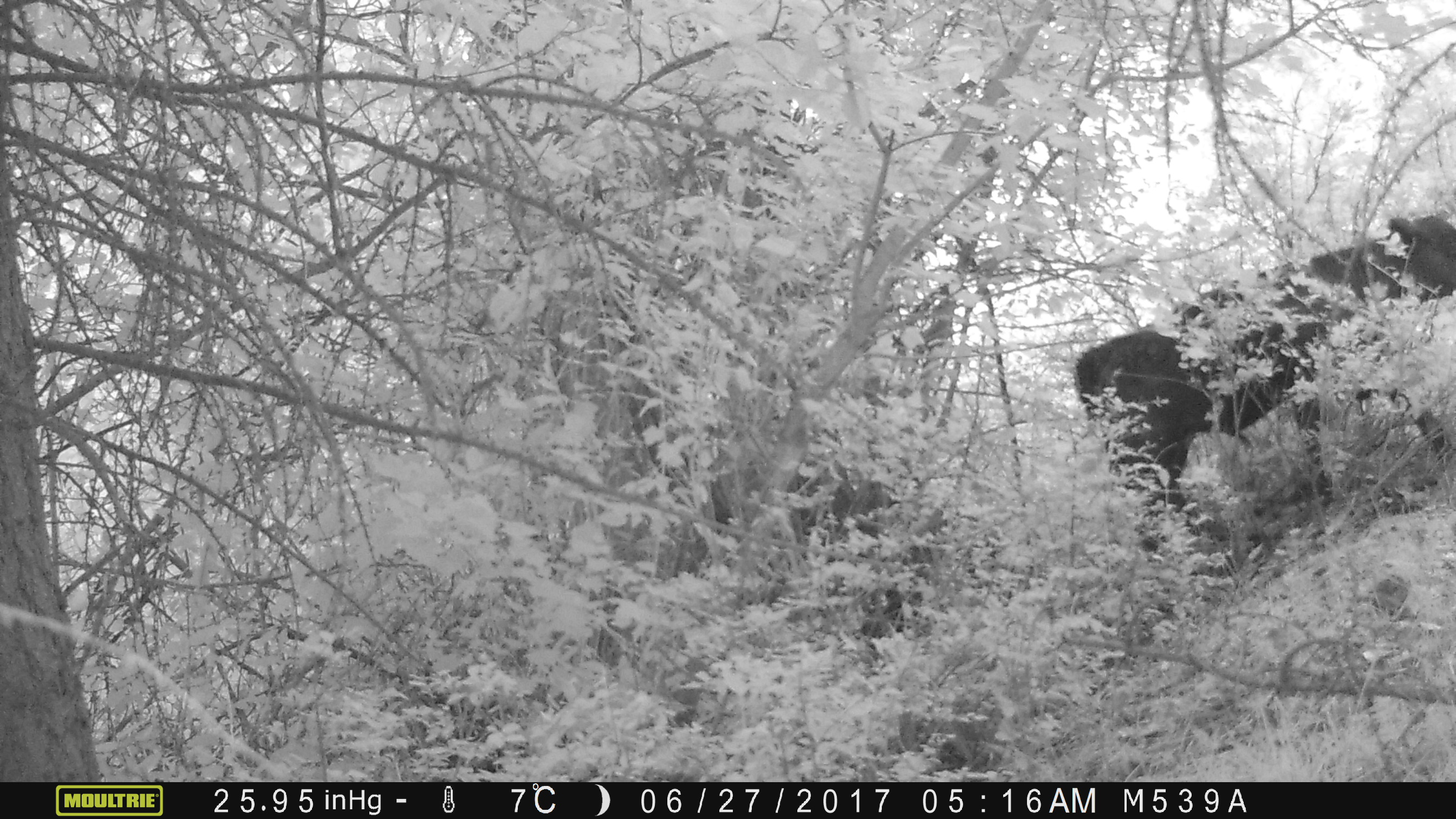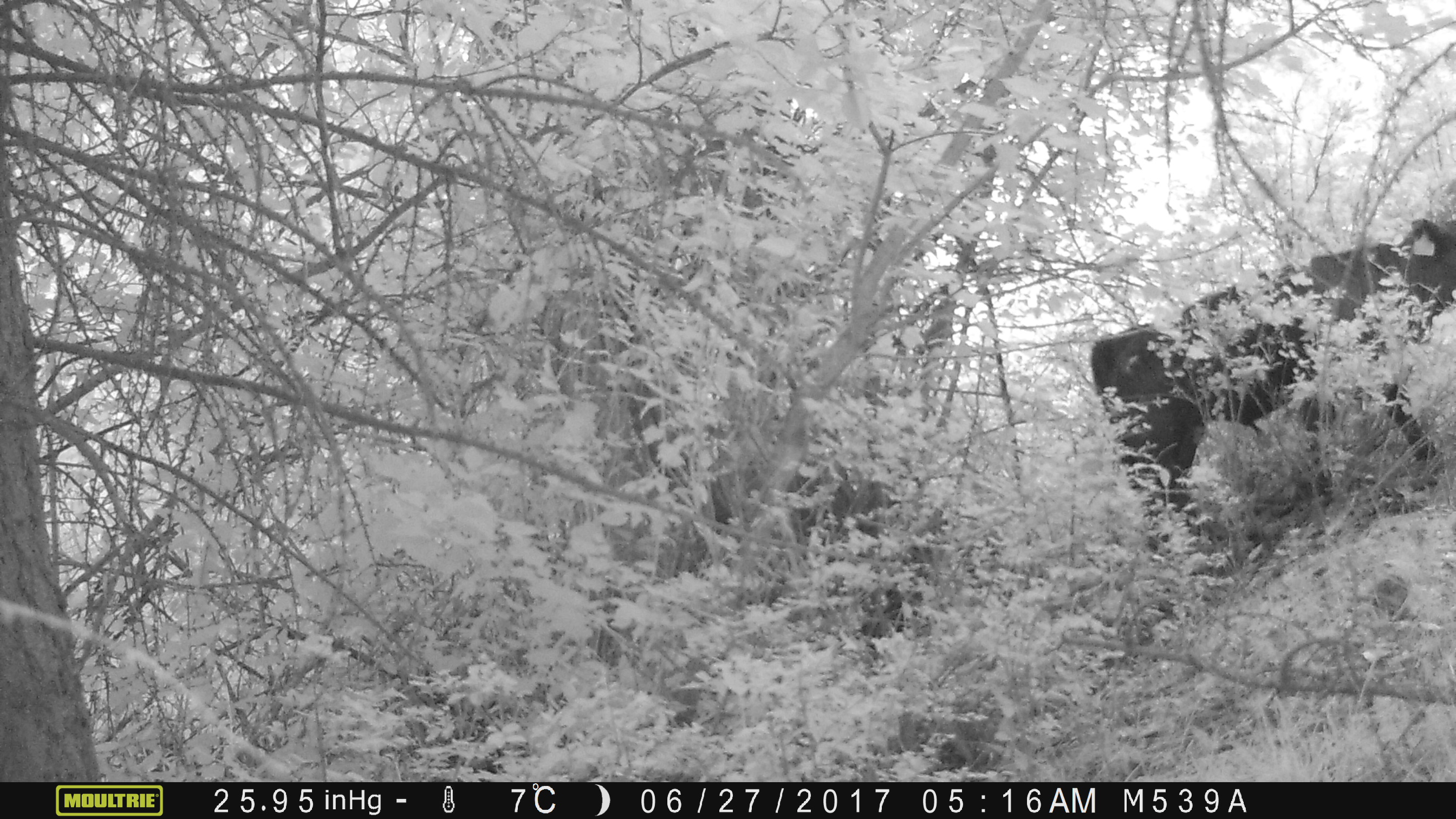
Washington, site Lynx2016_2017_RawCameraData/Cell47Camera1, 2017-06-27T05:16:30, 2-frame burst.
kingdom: Animalia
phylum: Chordata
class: Mammalia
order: Artiodactyla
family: Bovidae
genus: Bos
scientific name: Bos taurus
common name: domestic cattle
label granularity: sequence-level